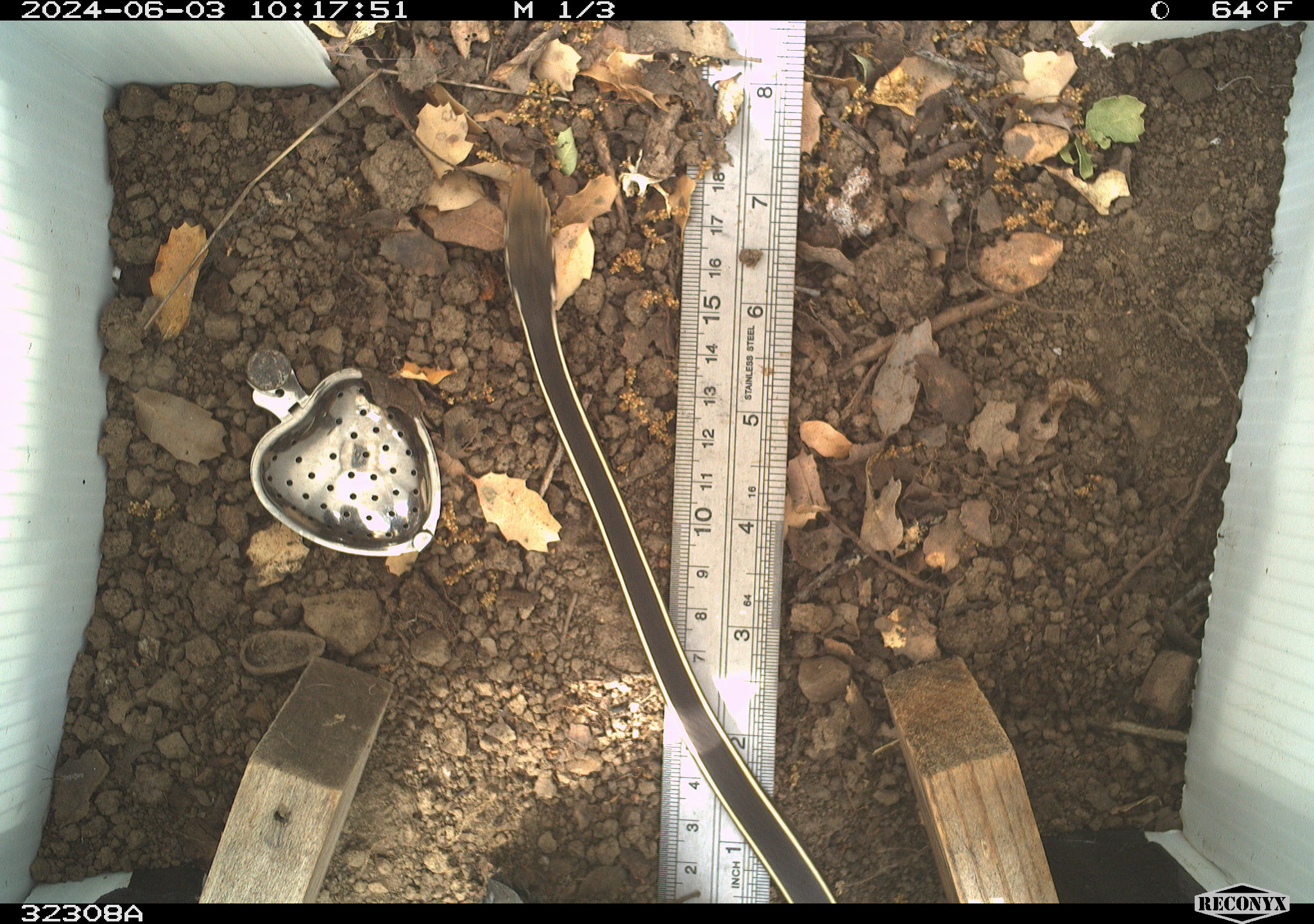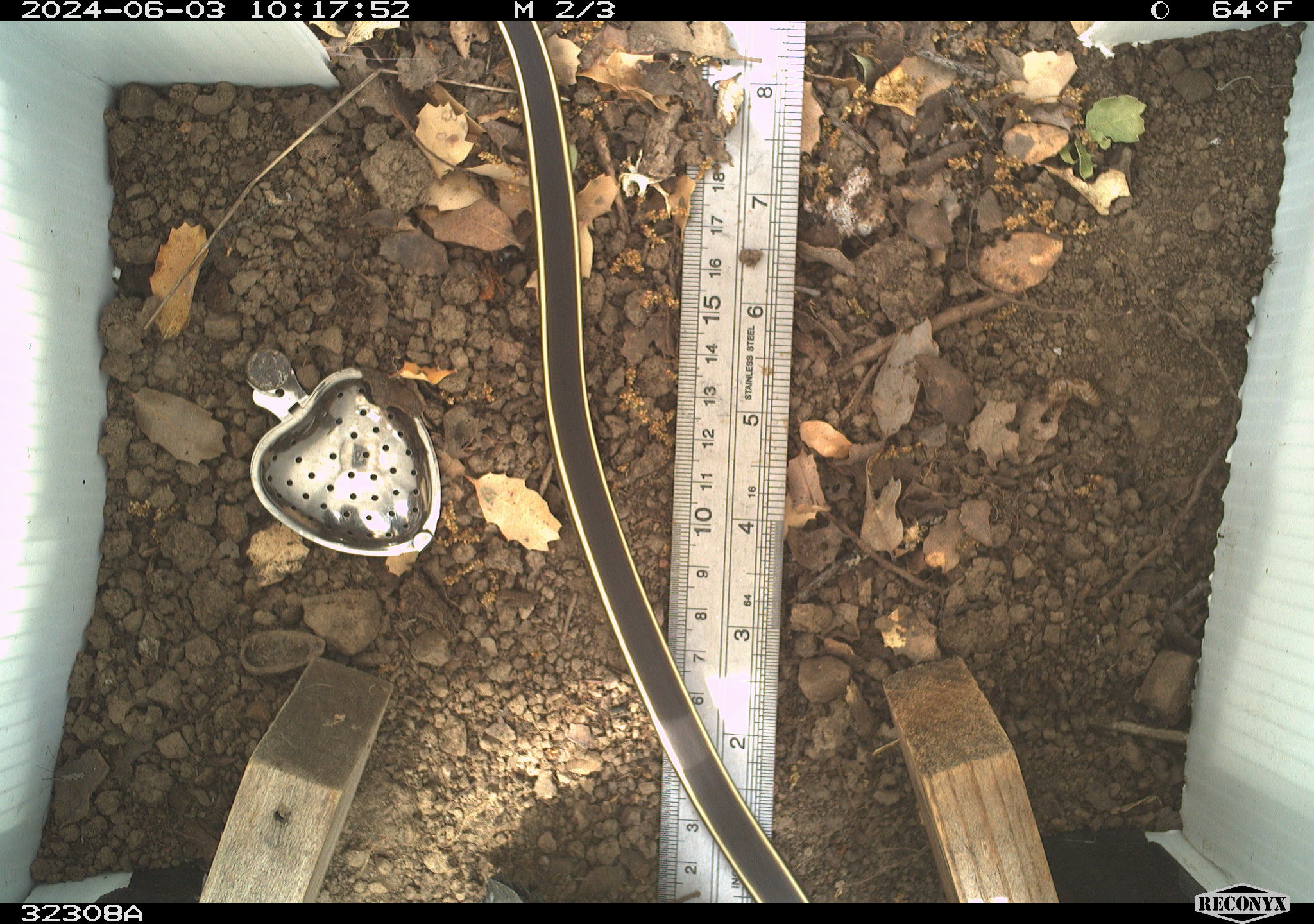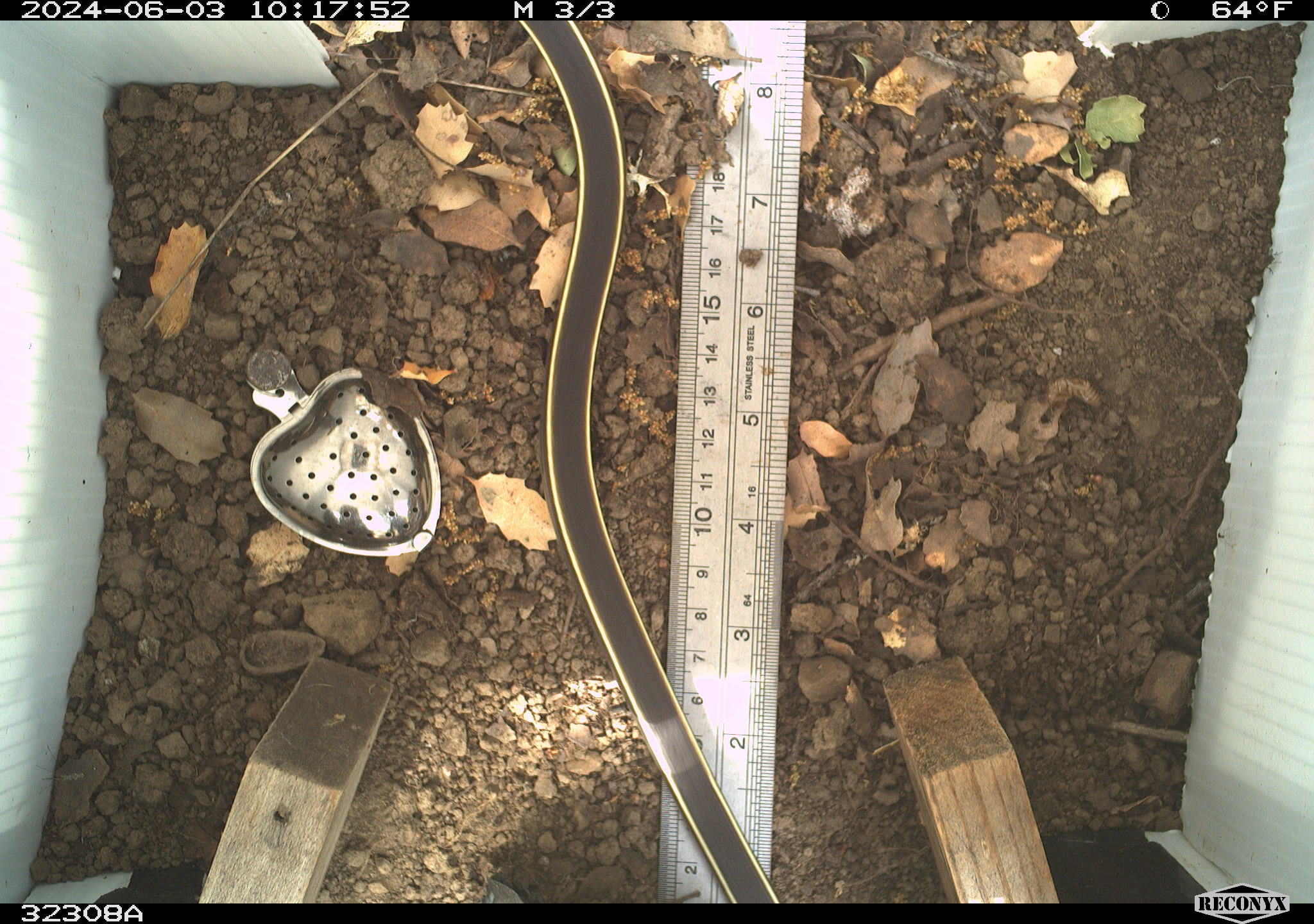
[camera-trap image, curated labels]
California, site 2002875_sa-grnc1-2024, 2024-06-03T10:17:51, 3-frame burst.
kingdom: Animalia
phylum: Chordata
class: Reptilia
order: Squamata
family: Colubridae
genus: Masticophis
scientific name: Masticophis lateralis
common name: striped racer